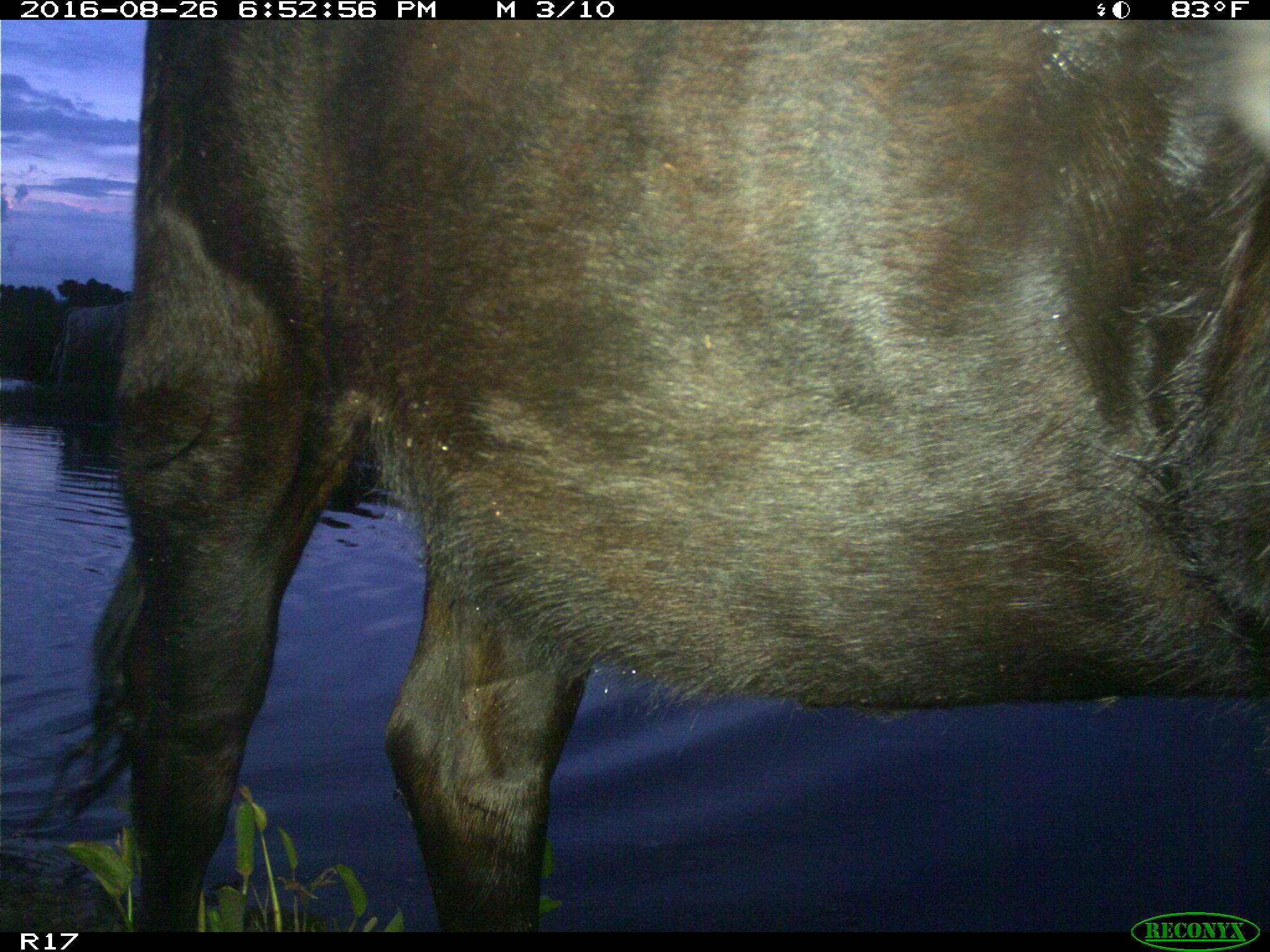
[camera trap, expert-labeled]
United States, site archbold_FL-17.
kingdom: Animalia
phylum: Chordata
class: Mammalia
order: Artiodactyla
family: Bovidae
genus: Bos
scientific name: Bos taurus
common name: domestic cow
Bos taurus (domestic cow).